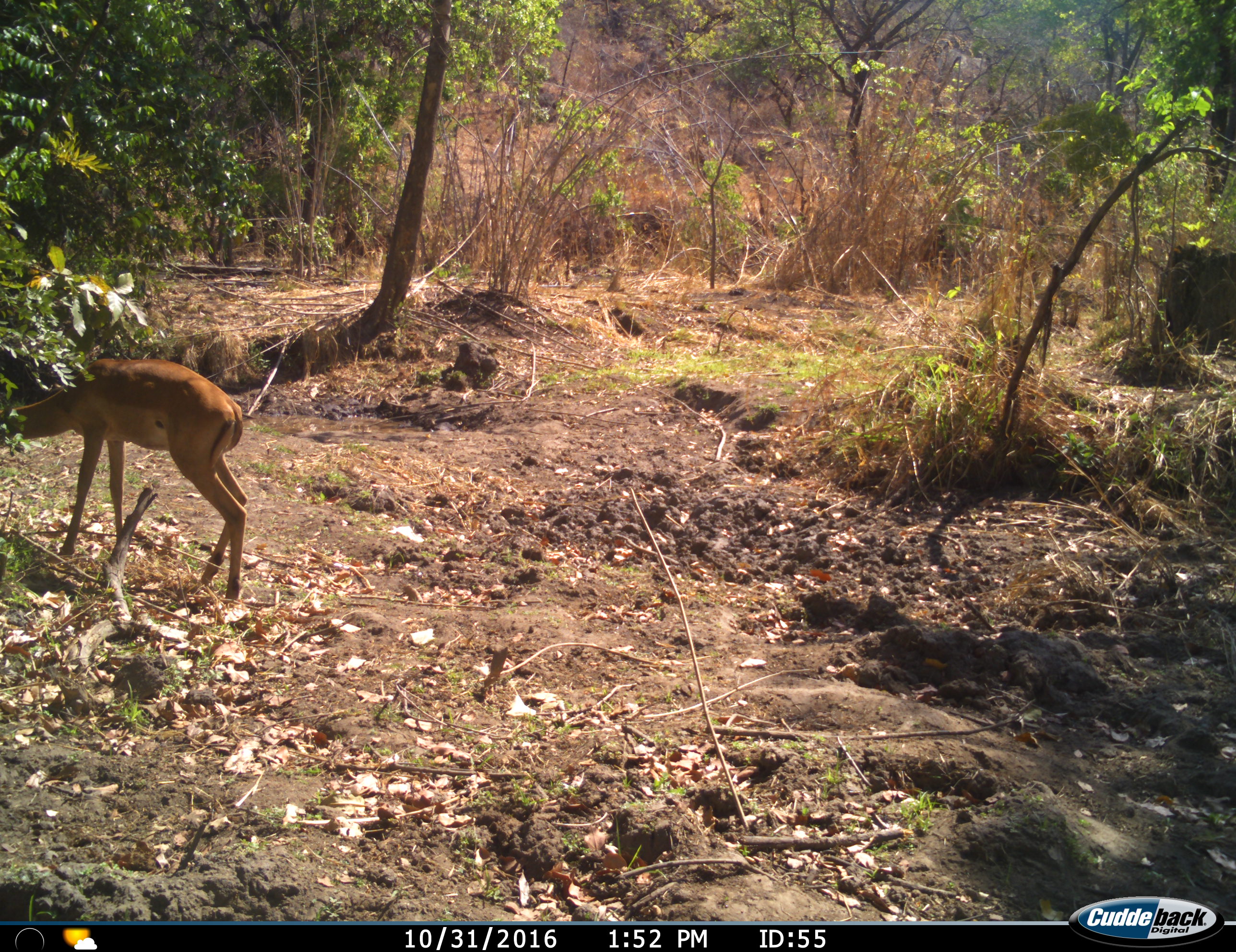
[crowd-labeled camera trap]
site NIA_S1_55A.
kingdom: Animalia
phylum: Chordata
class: Mammalia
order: Artiodactyla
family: Bovidae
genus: Aepyceros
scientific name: Aepyceros melampus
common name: impala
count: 1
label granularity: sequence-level